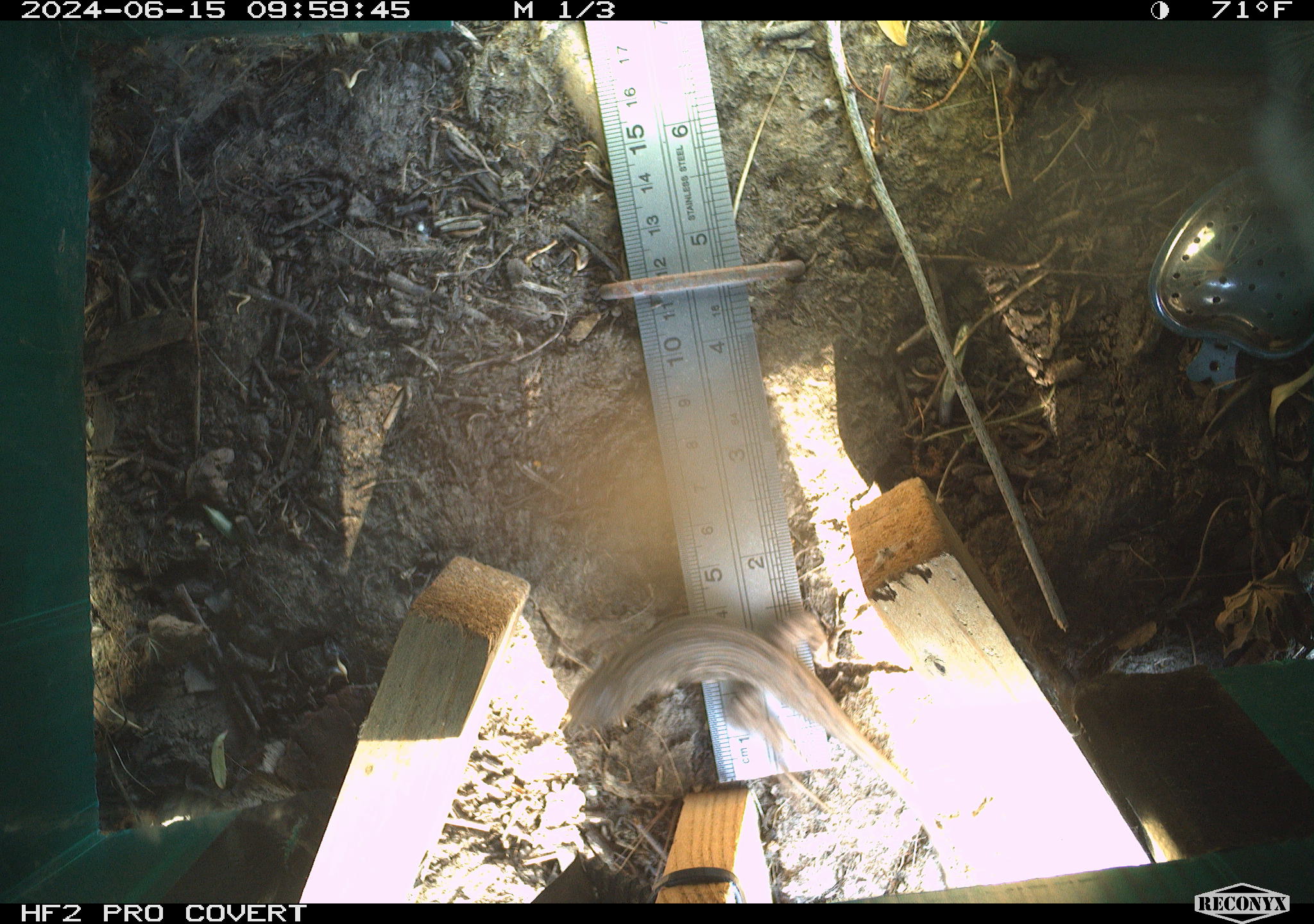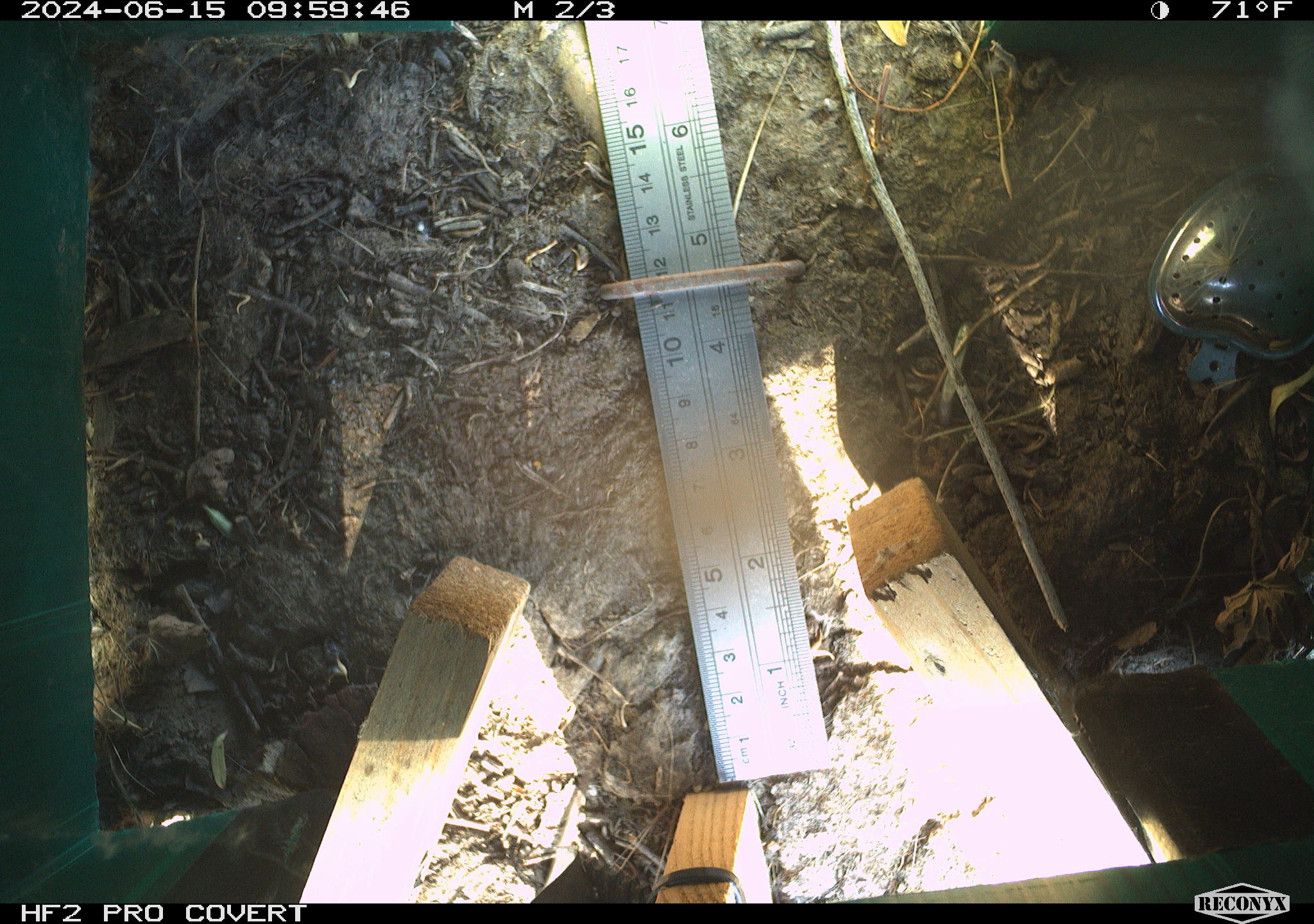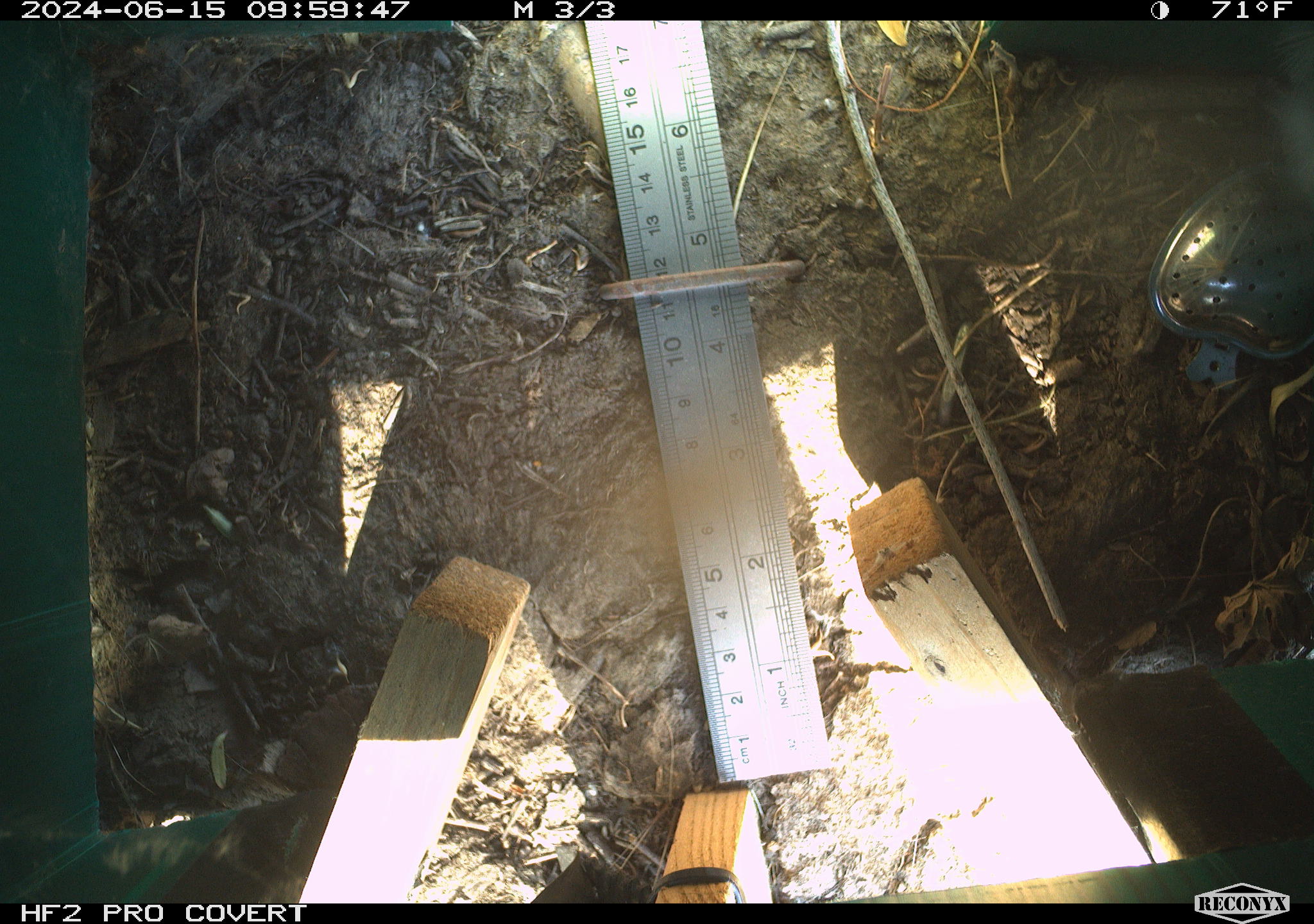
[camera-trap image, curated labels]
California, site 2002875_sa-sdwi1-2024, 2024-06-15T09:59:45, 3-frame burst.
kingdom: Animalia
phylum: Chordata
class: Reptilia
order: Squamata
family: Phrynosomatidae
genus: Sceloporus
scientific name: Sceloporus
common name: spiny lizards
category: sceloporus species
Sceloporus species (spiny lizards) (Sceloporus).